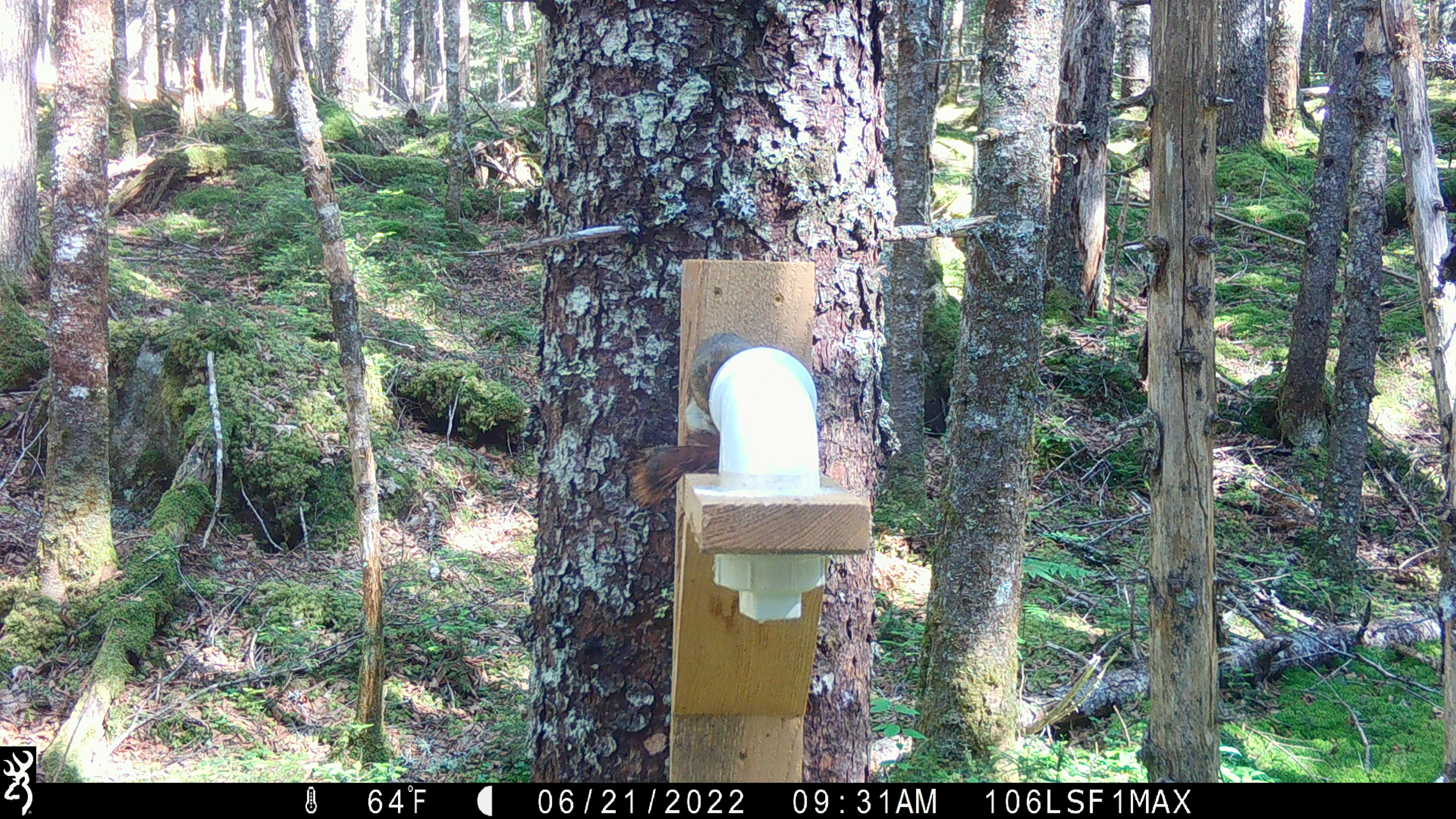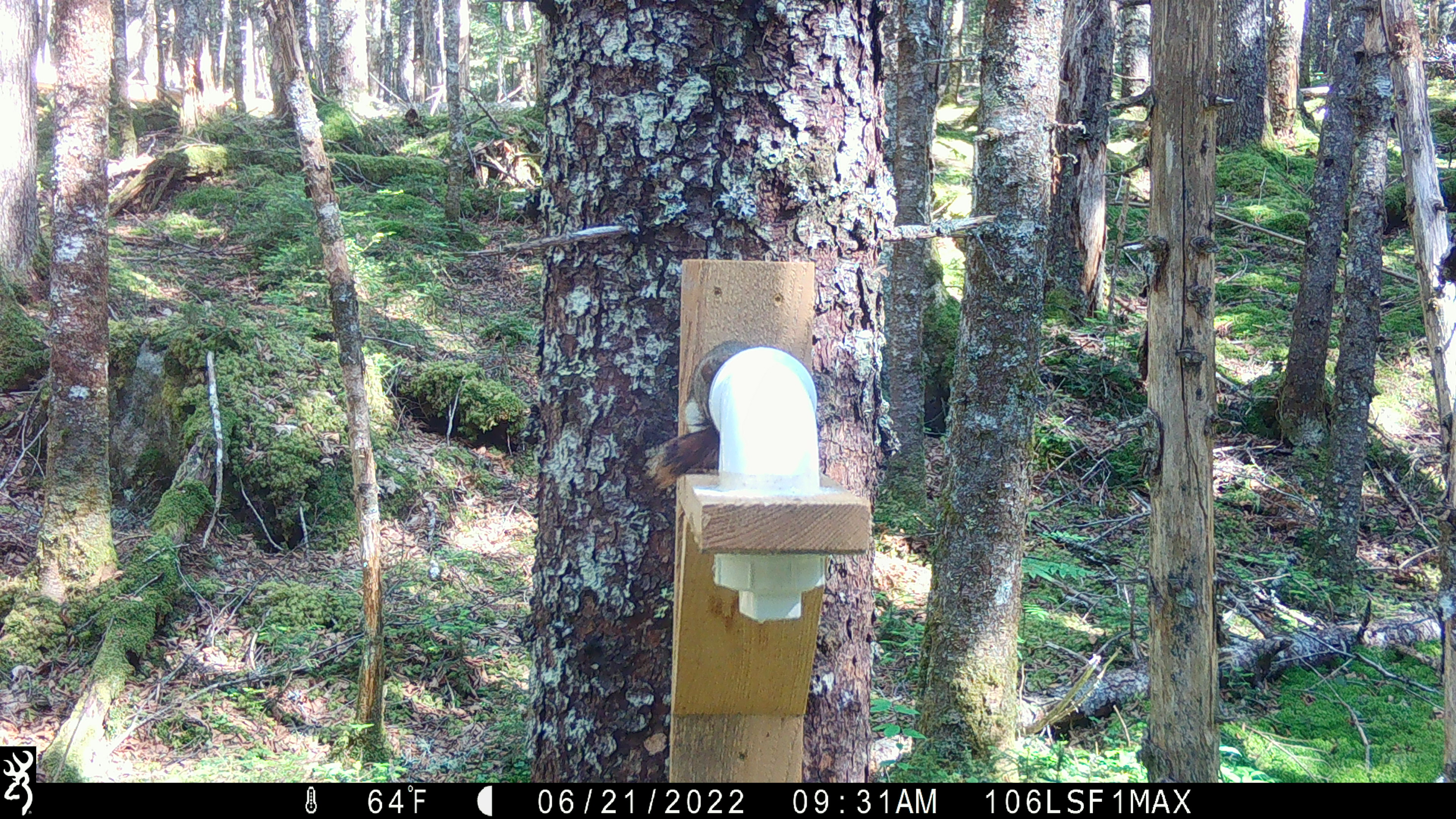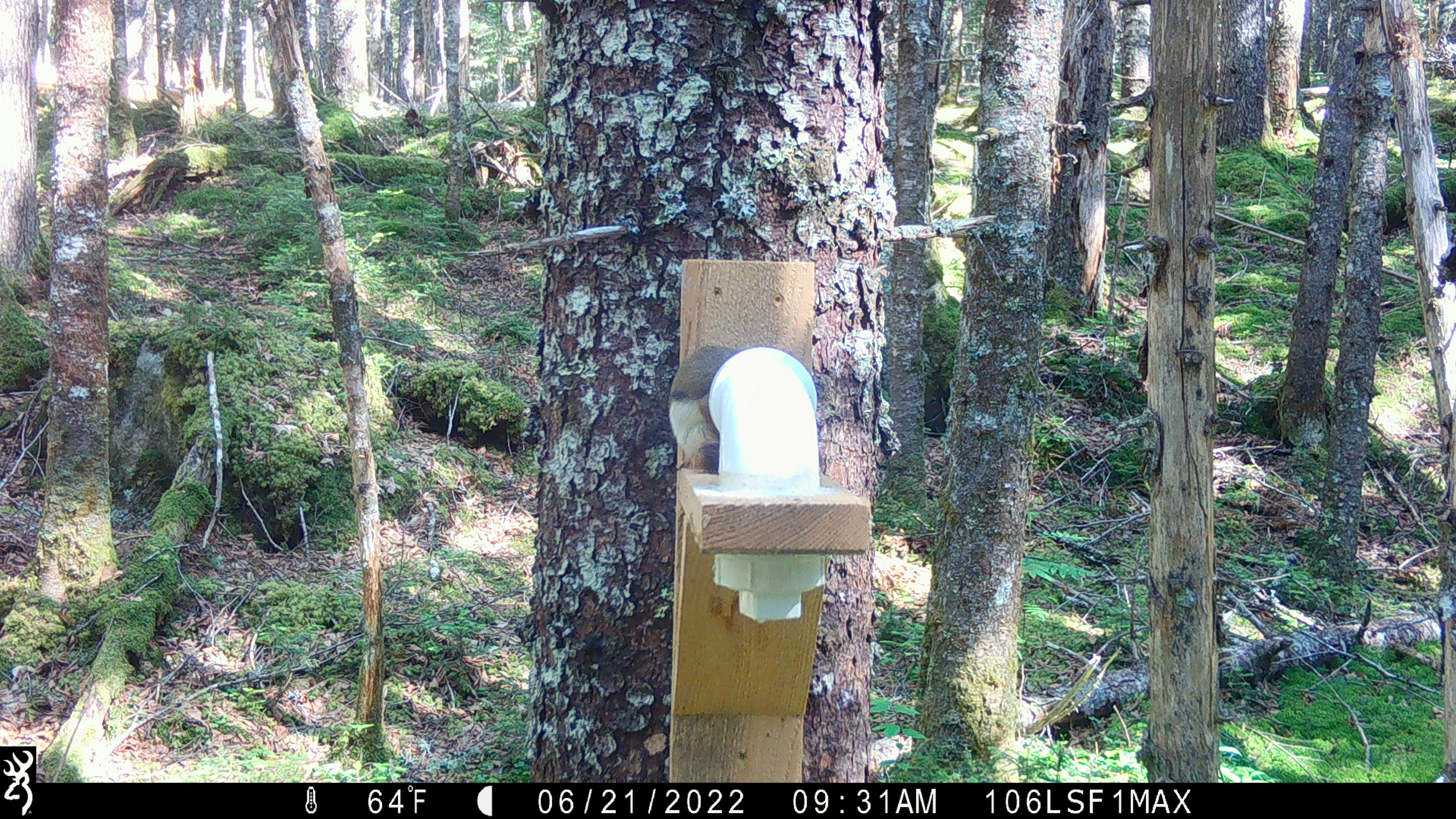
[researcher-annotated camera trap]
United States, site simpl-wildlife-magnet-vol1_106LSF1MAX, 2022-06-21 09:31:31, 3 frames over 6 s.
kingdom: Animalia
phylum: Chordata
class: Mammalia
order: Rodentia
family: Sciuridae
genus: Tamiasciurus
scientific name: Tamiasciurus hudsonicus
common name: red squirrel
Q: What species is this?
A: Red squirrel (Tamiasciurus hudsonicus).